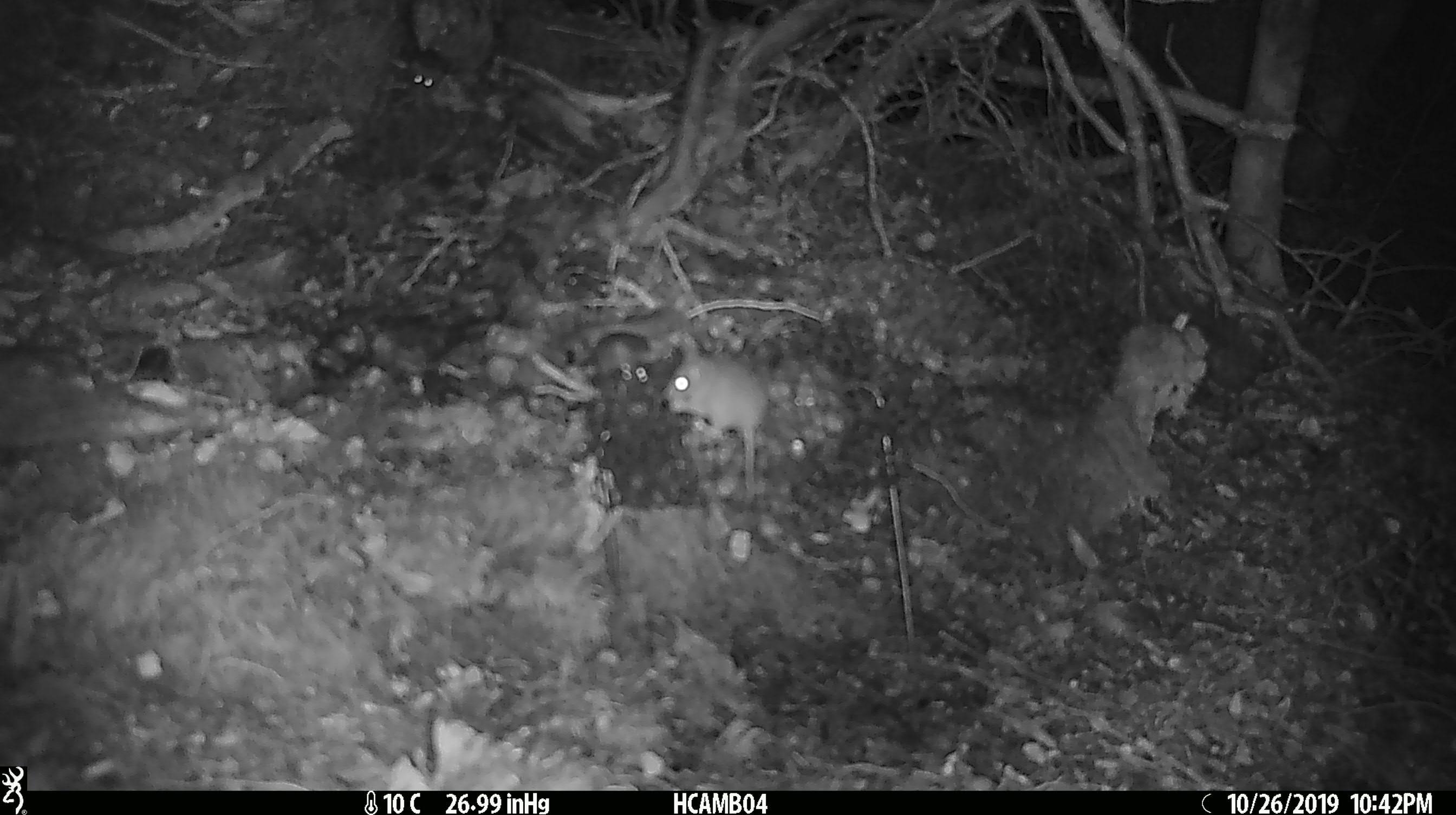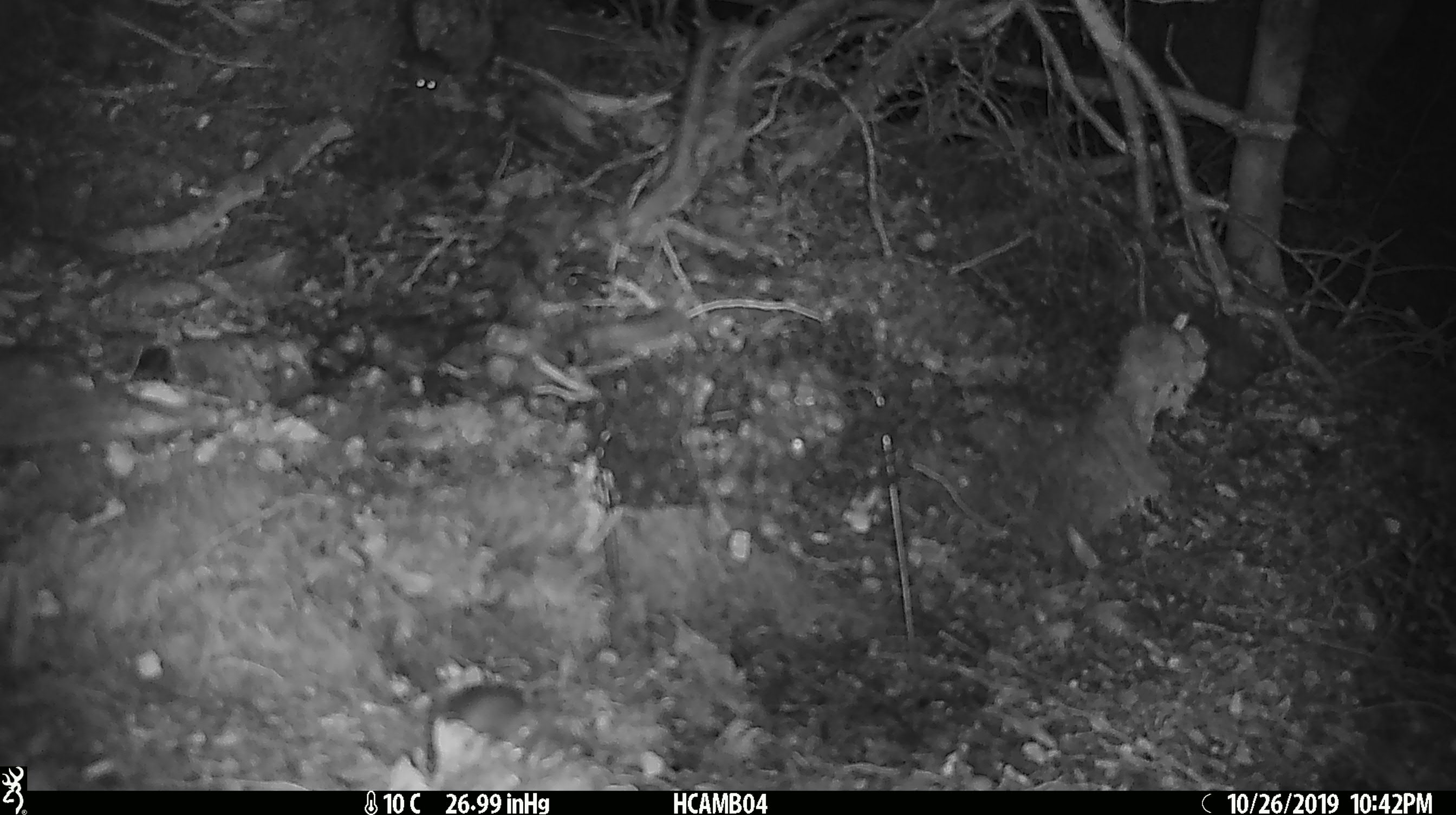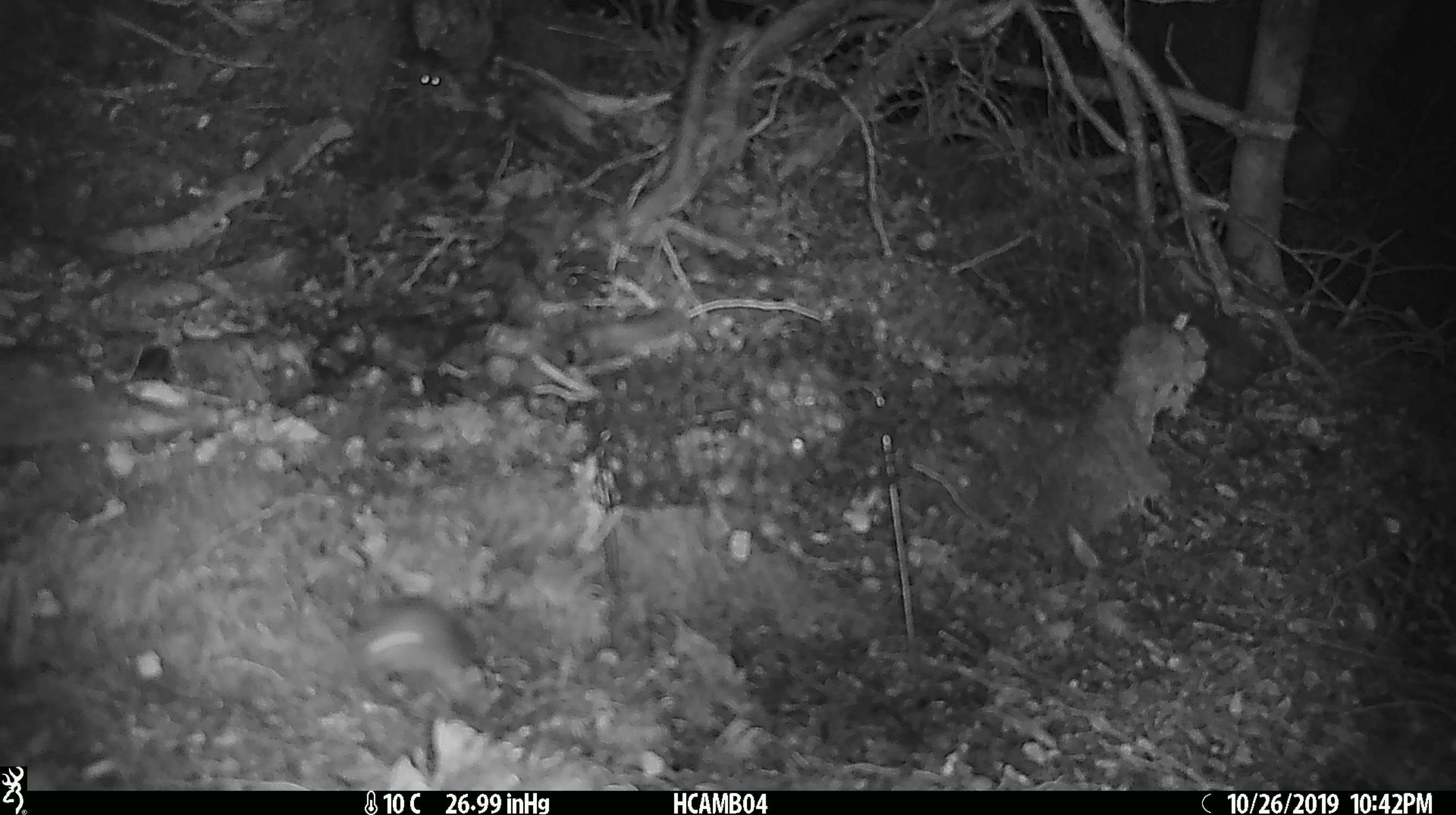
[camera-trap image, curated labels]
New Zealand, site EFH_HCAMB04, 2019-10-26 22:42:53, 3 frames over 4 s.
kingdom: Animalia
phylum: Chordata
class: Mammalia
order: Rodentia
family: Muridae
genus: Mus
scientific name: Mus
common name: mouse